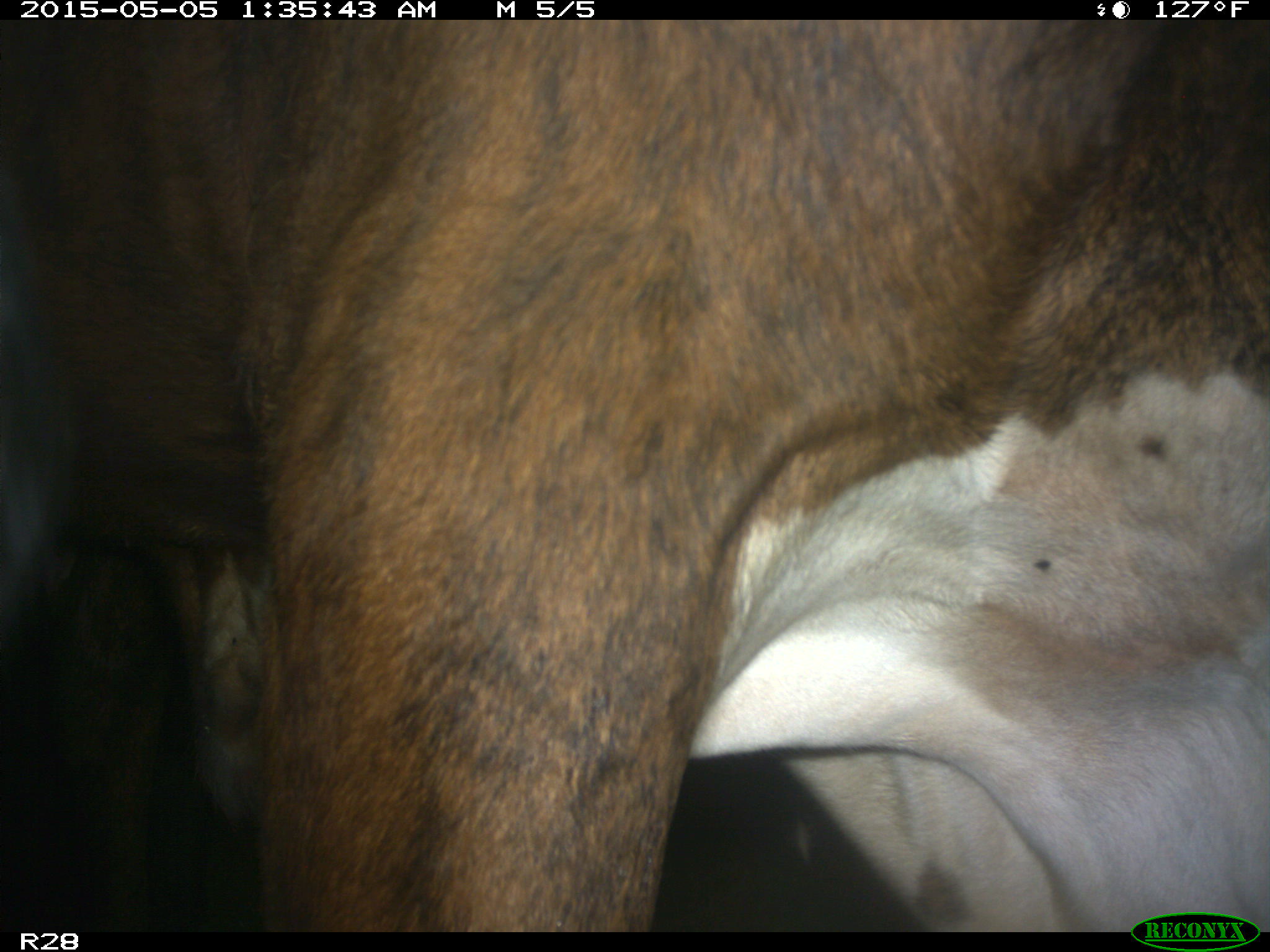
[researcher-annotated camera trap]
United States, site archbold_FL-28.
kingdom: Animalia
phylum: Chordata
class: Mammalia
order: Artiodactyla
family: Bovidae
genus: Bos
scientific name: Bos taurus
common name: domestic cow